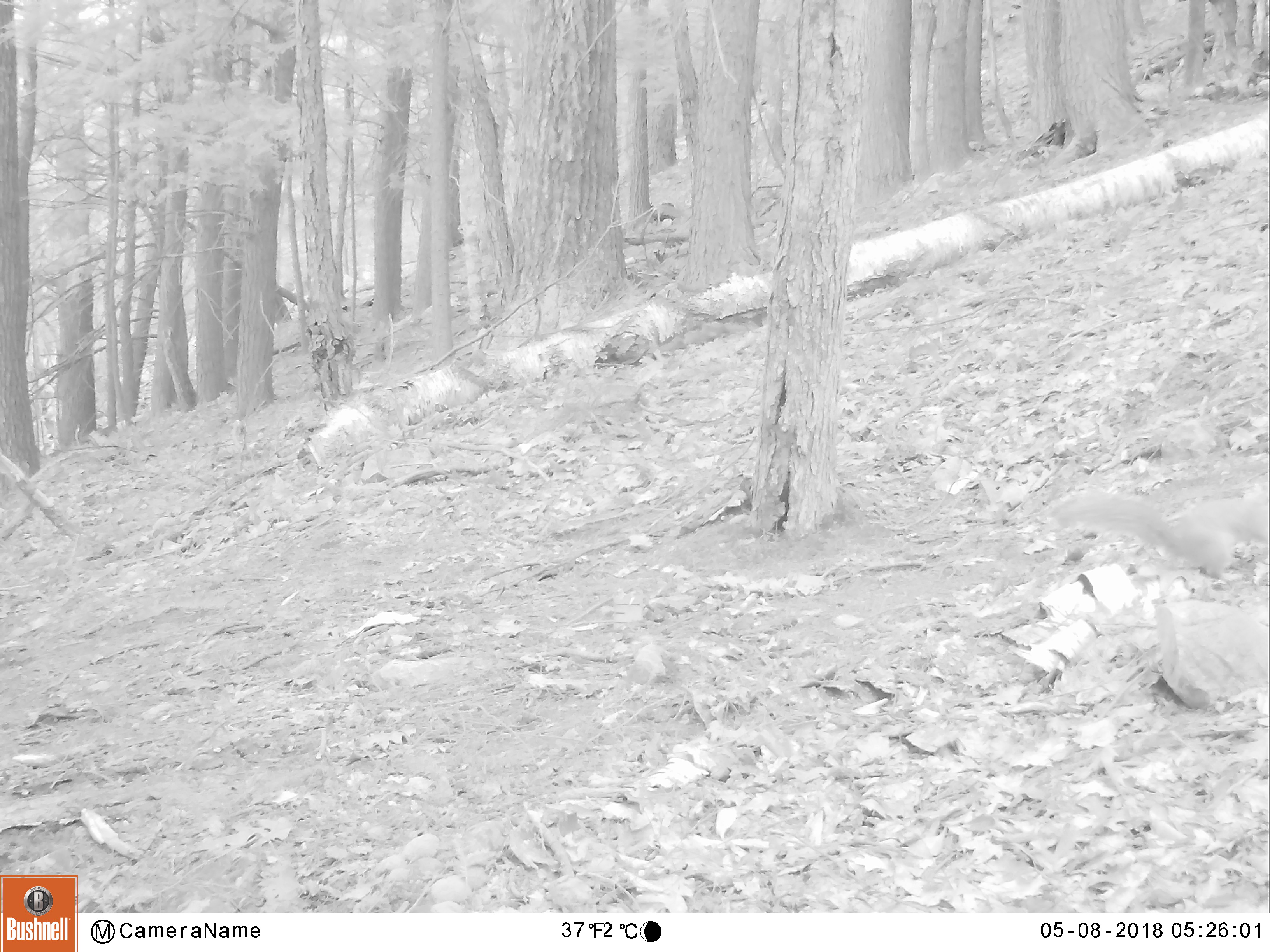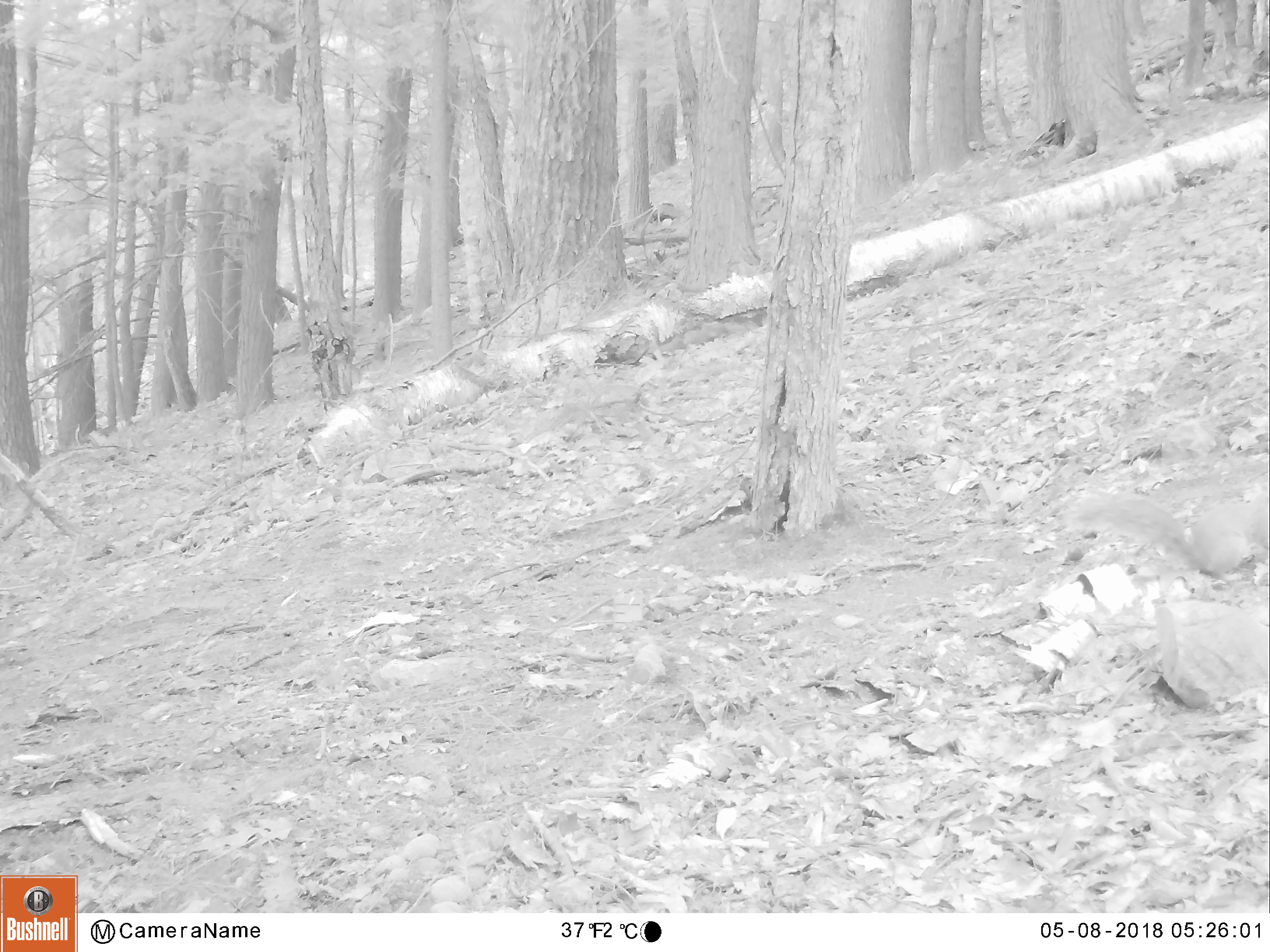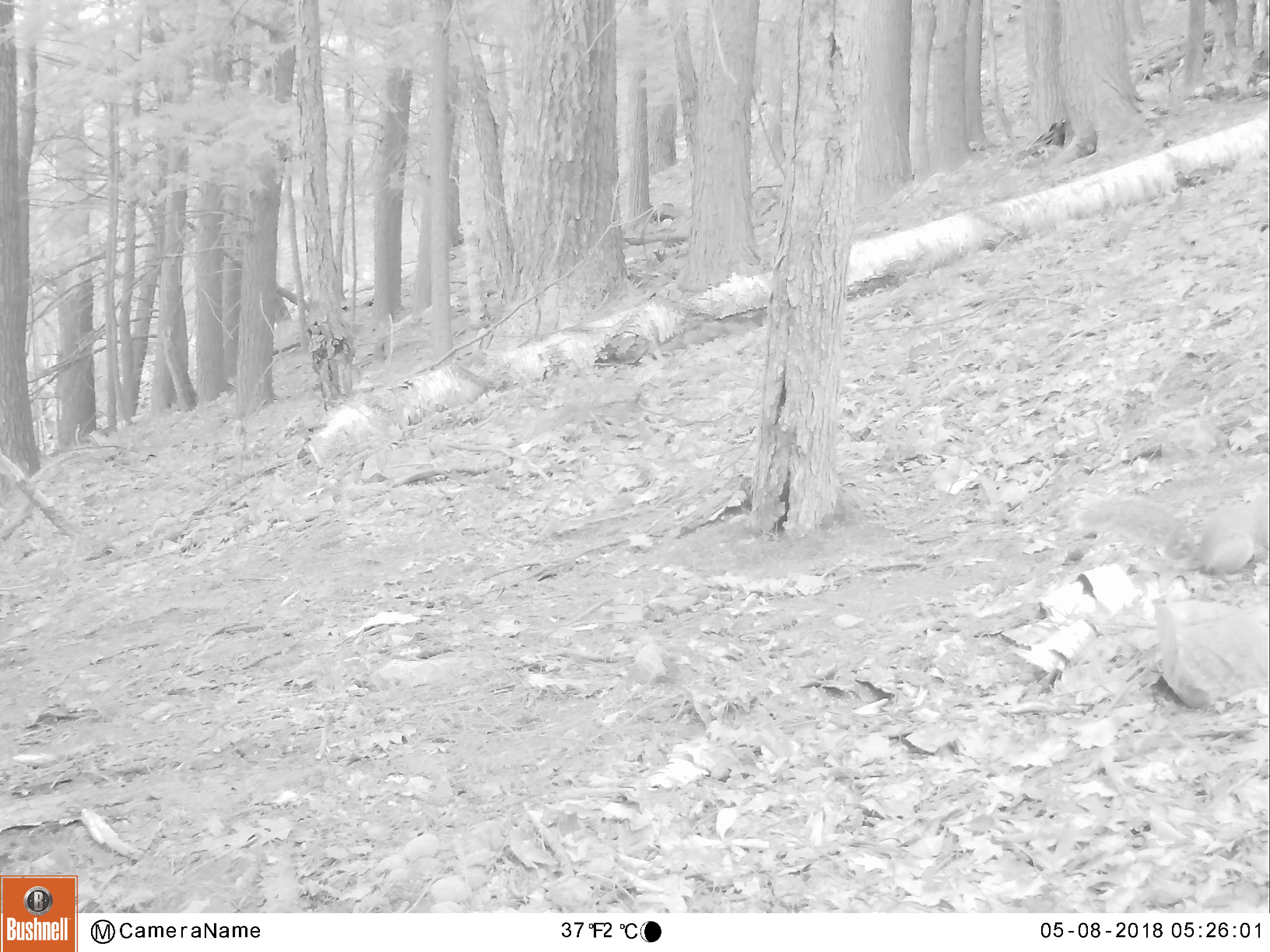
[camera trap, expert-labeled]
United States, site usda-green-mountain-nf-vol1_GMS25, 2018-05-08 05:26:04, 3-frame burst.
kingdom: Animalia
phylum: Chordata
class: Mammalia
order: Rodentia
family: Sciuridae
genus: Sciurus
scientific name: Sciurus carolinensis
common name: gray squirrel